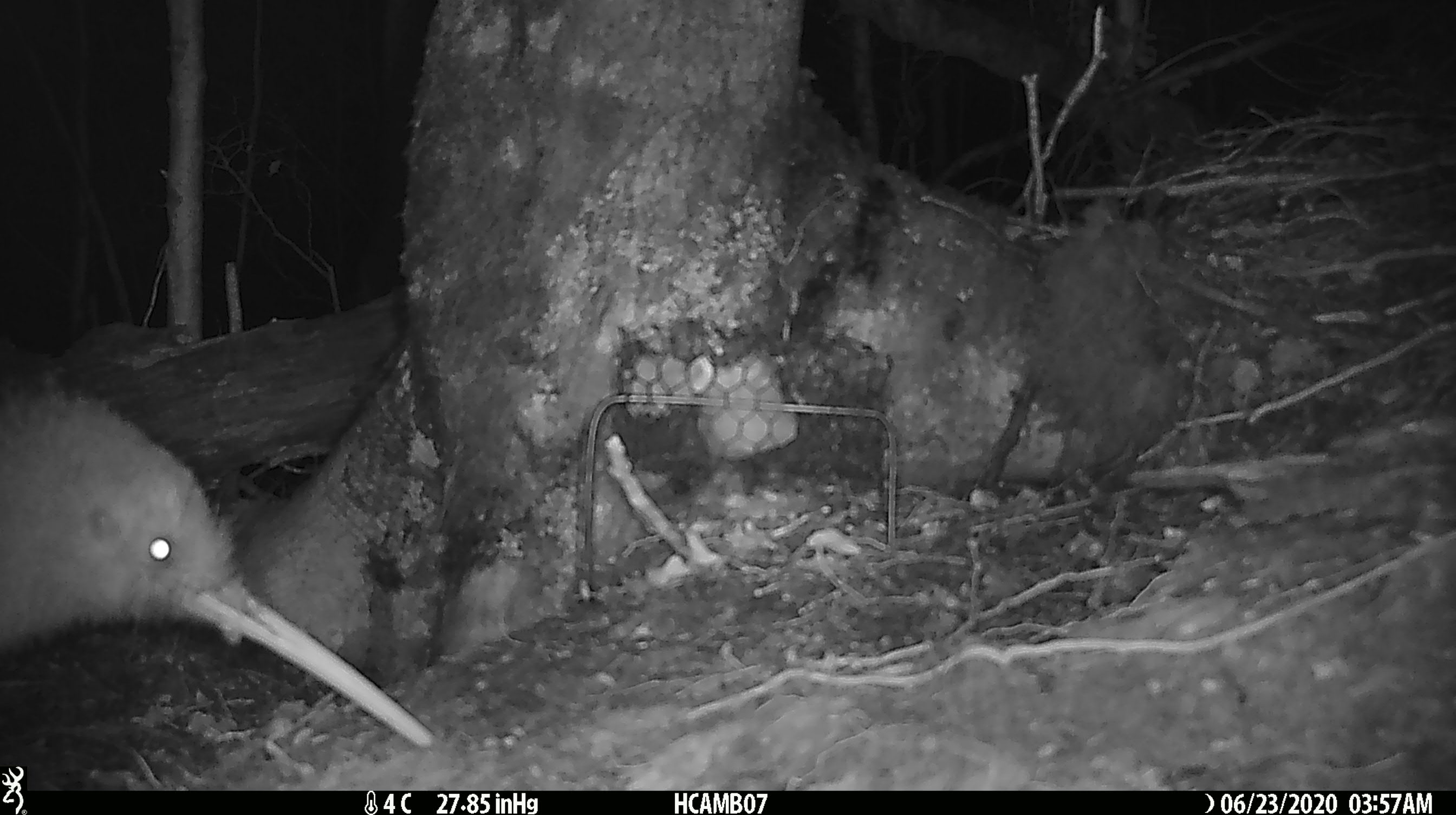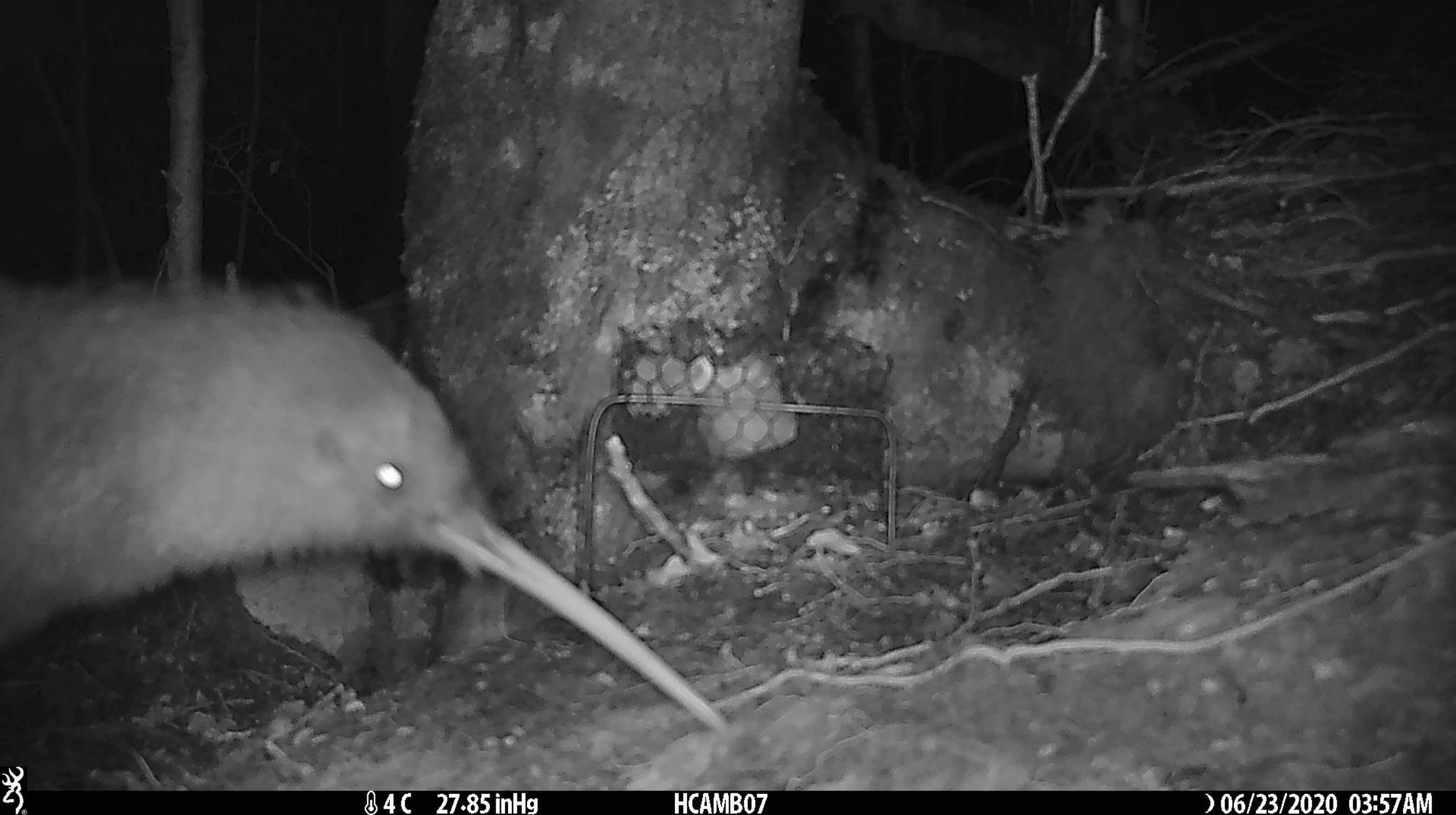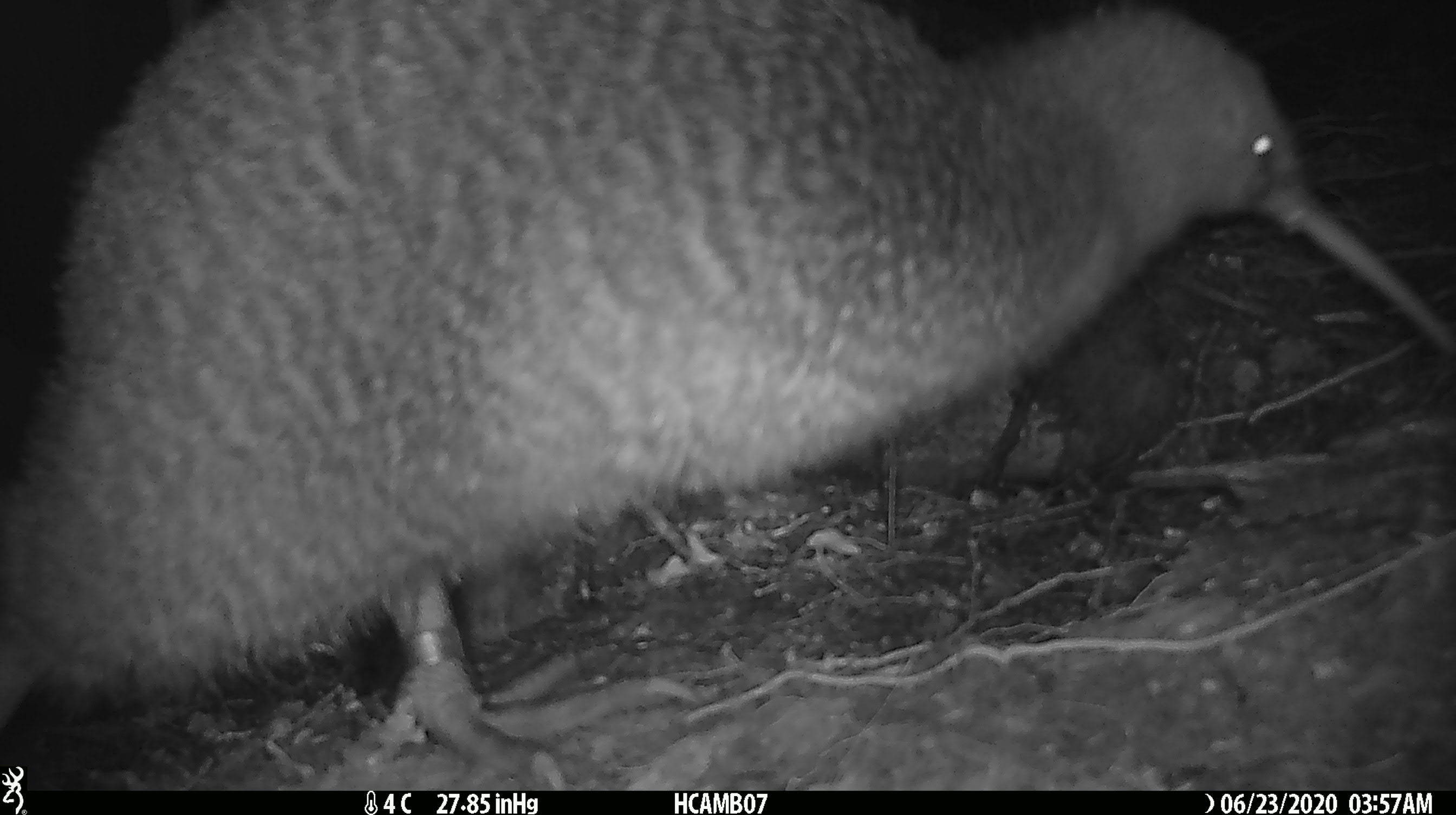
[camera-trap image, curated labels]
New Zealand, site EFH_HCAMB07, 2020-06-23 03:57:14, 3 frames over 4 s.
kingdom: Animalia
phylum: Chordata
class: Aves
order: Apterygiformes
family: Apterygidae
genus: Apteryx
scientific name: Apteryx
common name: kiwi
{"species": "kiwi (Apteryx)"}